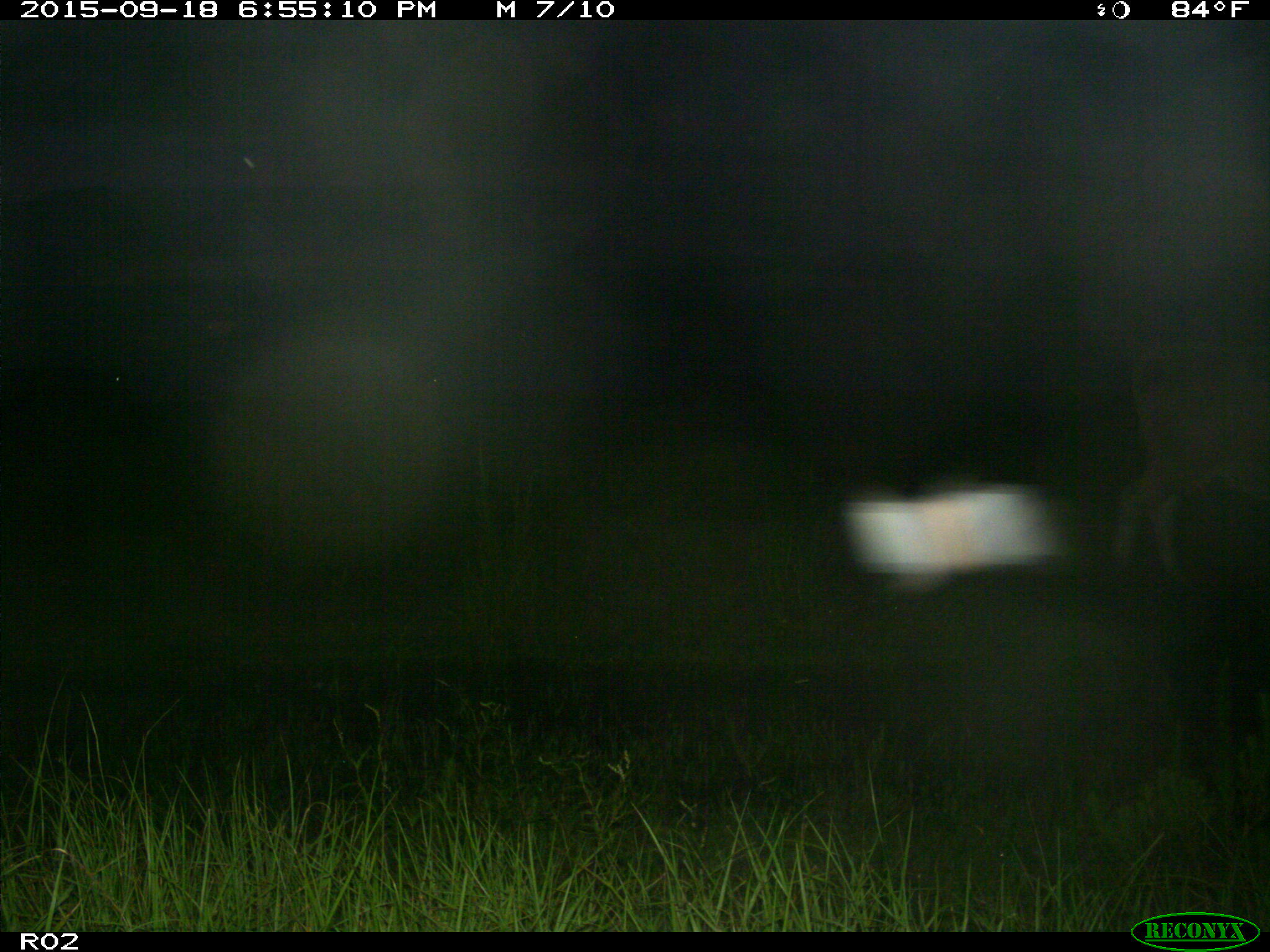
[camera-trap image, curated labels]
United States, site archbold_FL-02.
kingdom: Animalia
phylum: Chordata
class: Mammalia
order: Artiodactyla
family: Bovidae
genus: Bos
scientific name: Bos taurus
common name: domestic cow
Bos taurus (domestic cow).